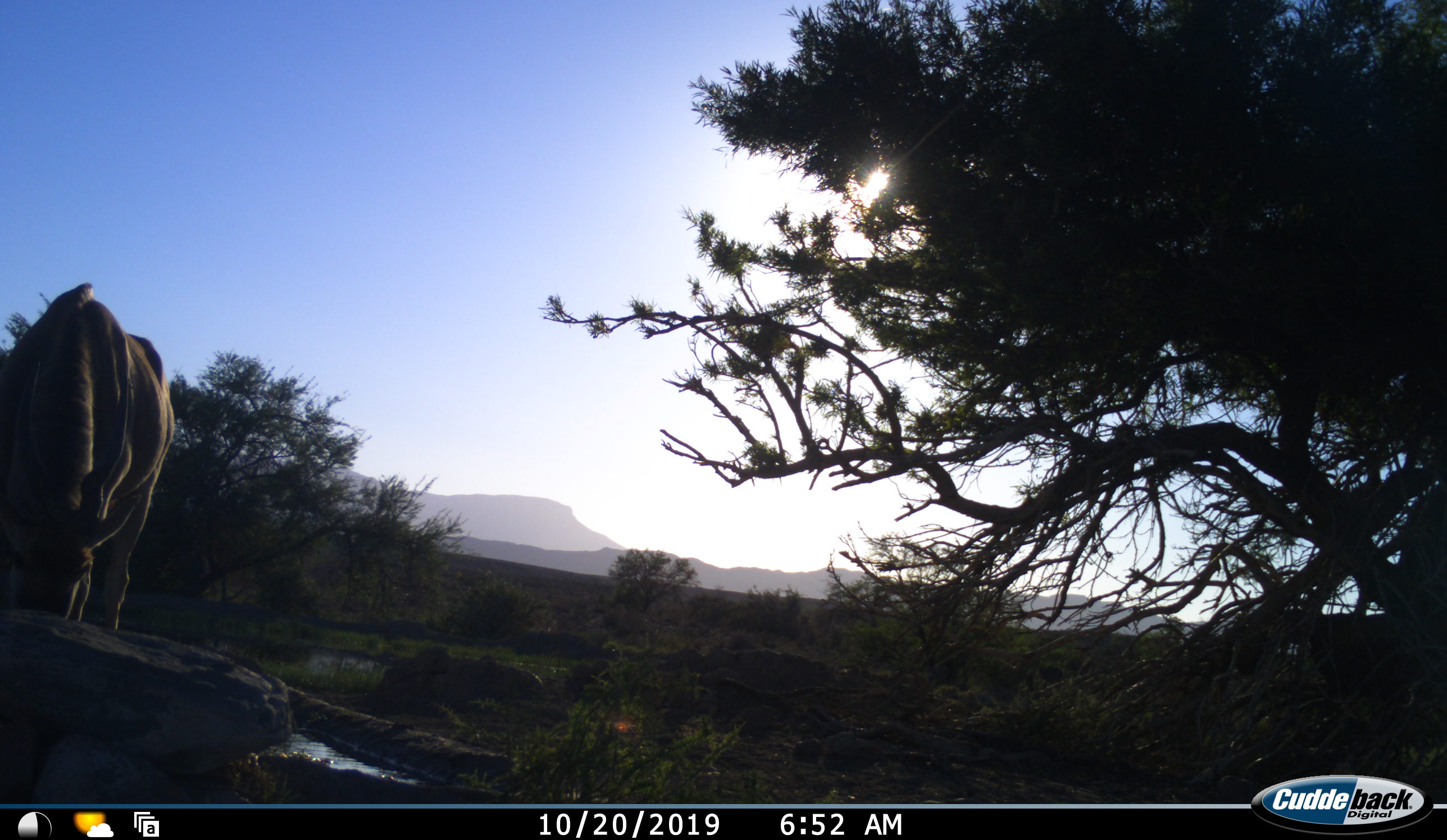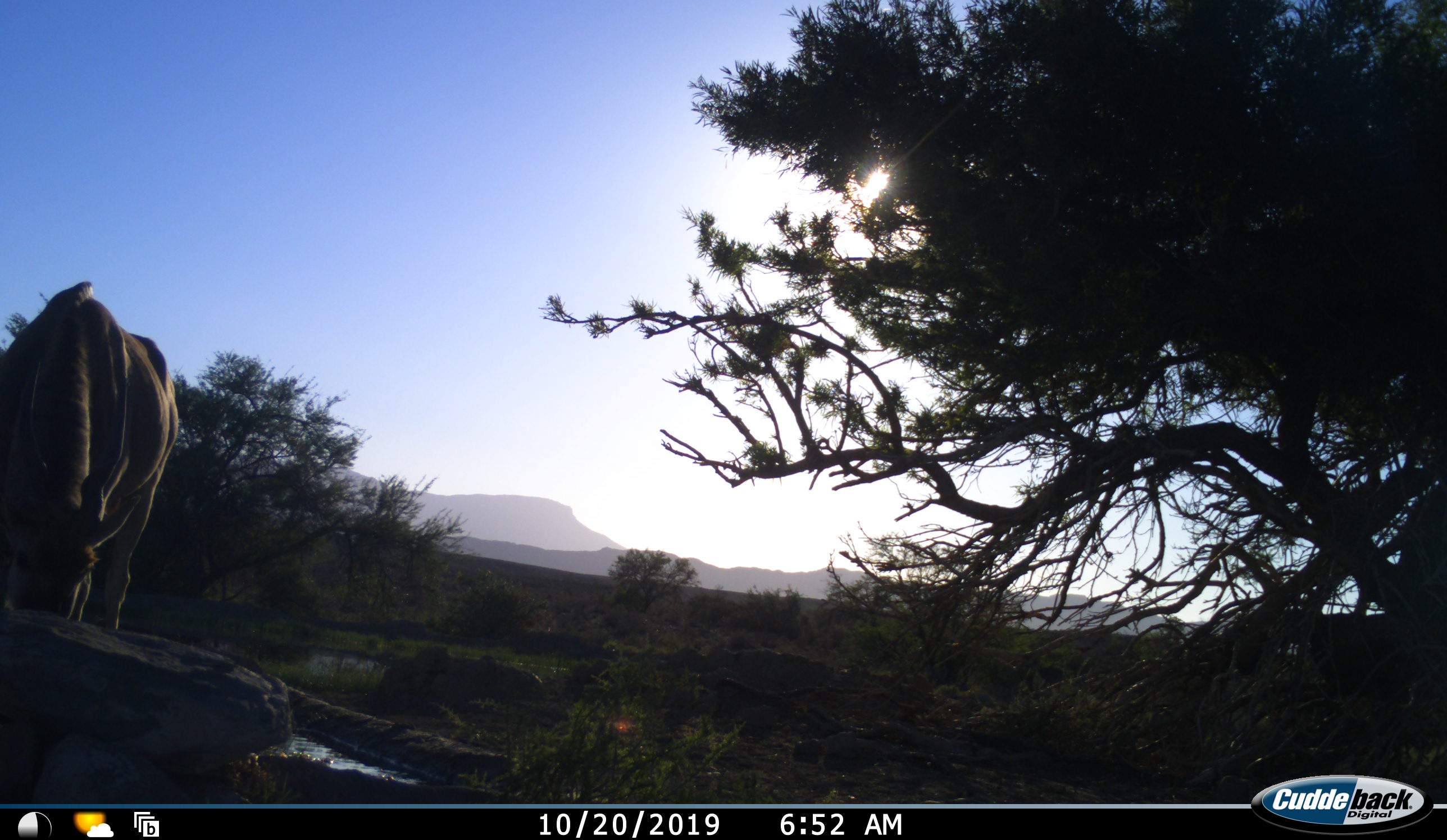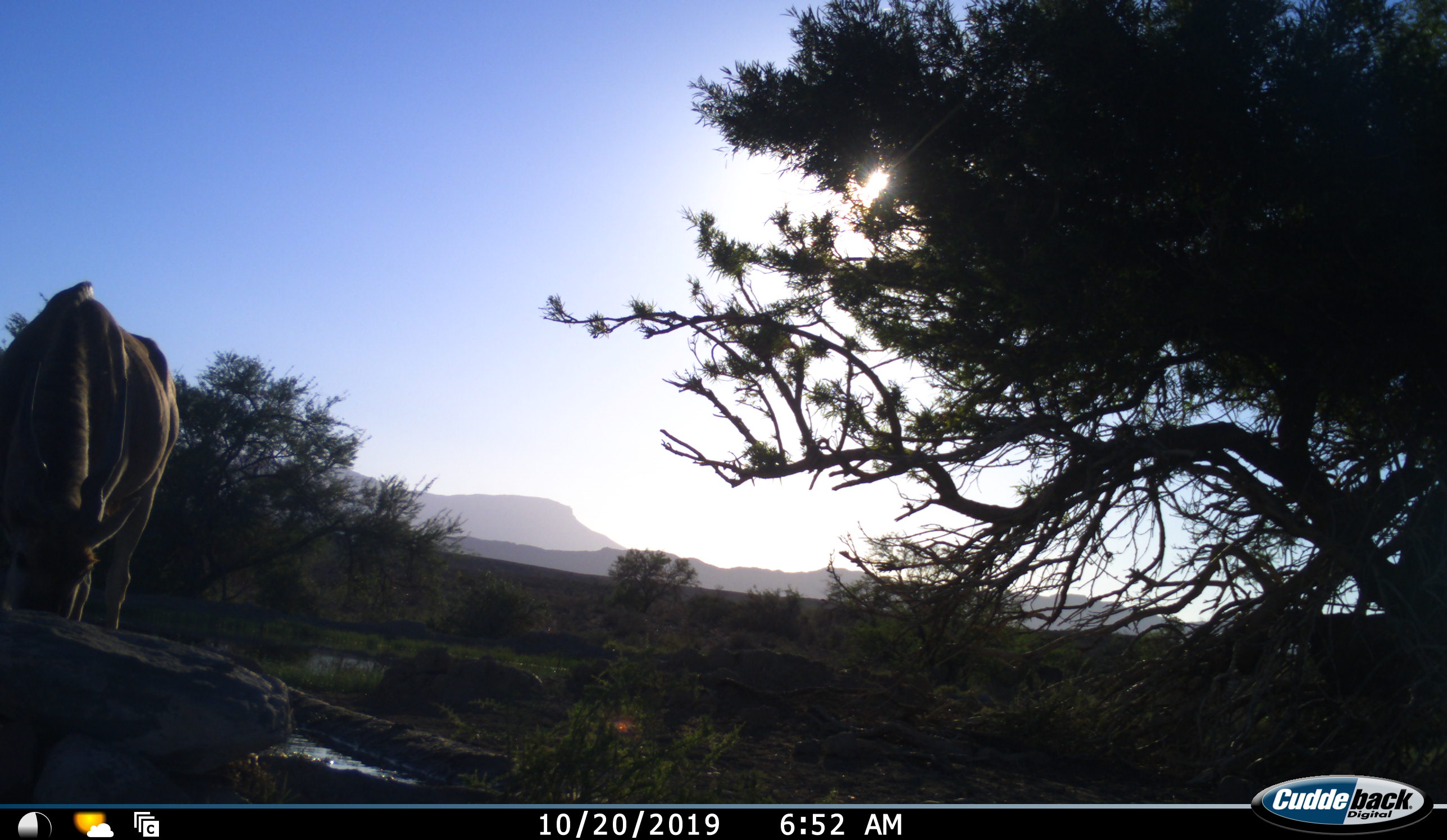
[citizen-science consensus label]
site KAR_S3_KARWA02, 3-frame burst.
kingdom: Animalia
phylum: Chordata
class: Mammalia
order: Artiodactyla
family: Bovidae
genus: Tragelaphus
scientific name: Tragelaphus oryx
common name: eland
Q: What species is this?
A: Eland (Tragelaphus oryx).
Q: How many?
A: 1.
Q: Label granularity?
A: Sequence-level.